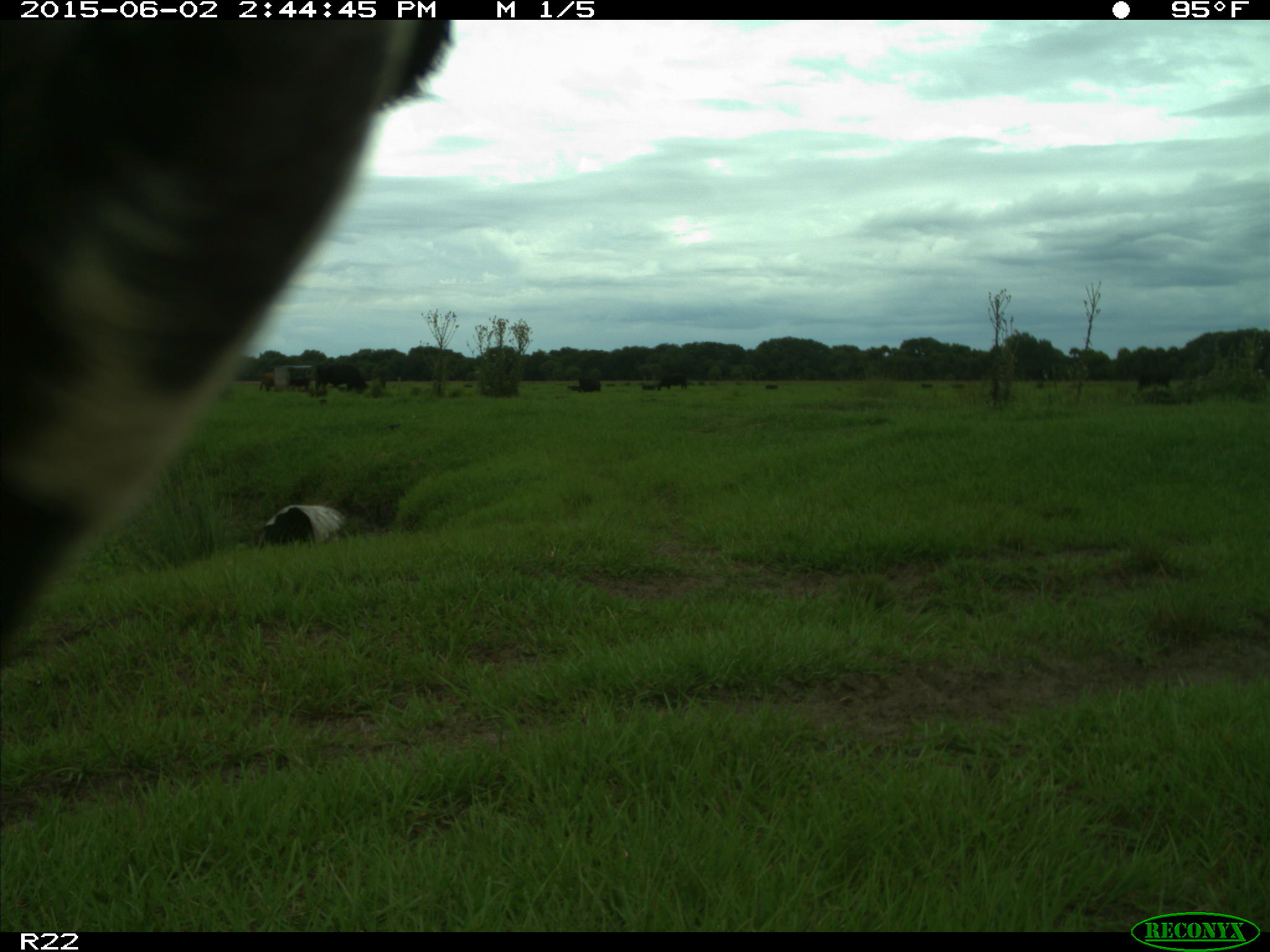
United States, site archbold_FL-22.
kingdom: Animalia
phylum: Chordata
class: Mammalia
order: Artiodactyla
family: Bovidae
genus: Bos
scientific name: Bos taurus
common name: domestic cow